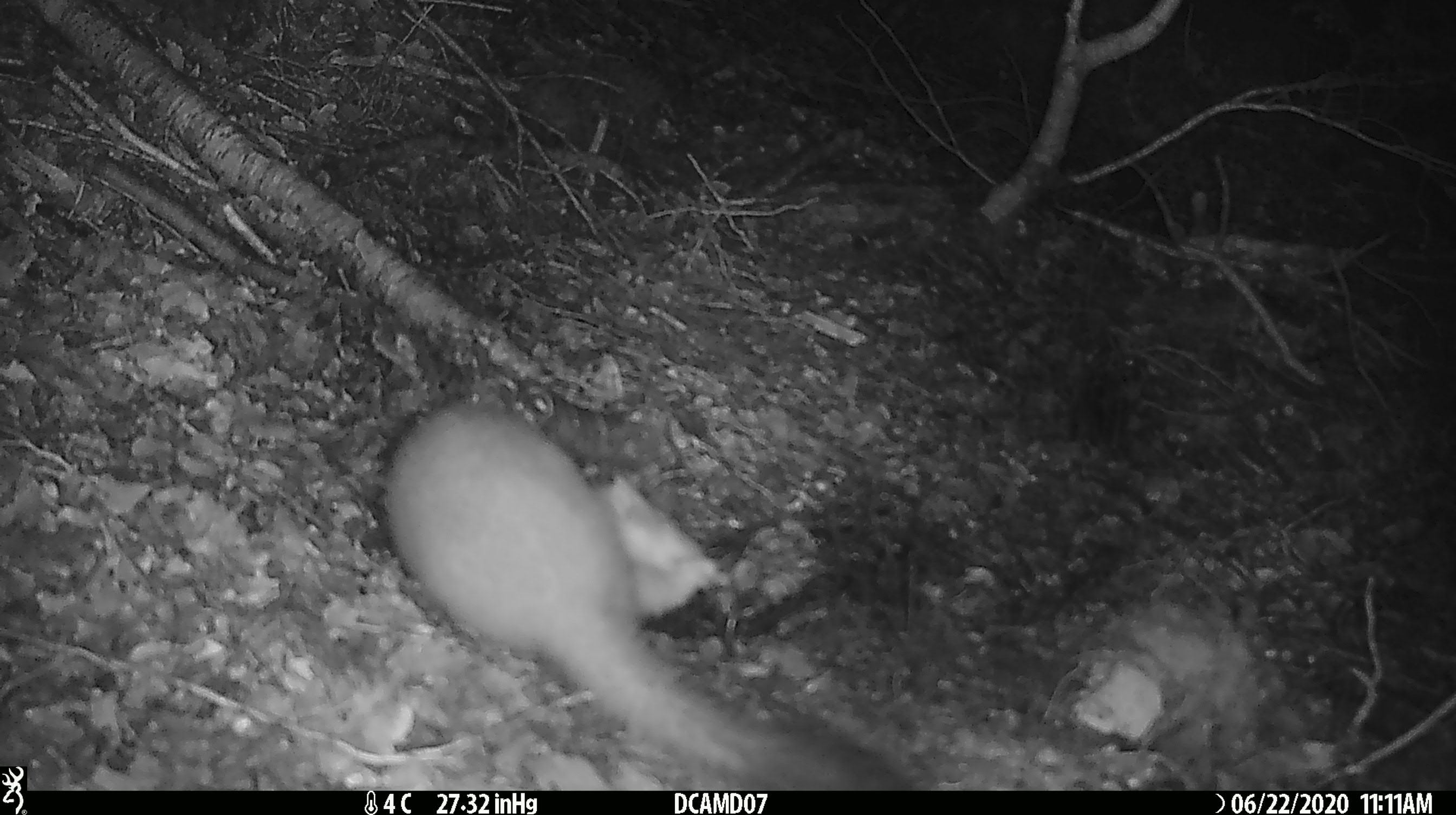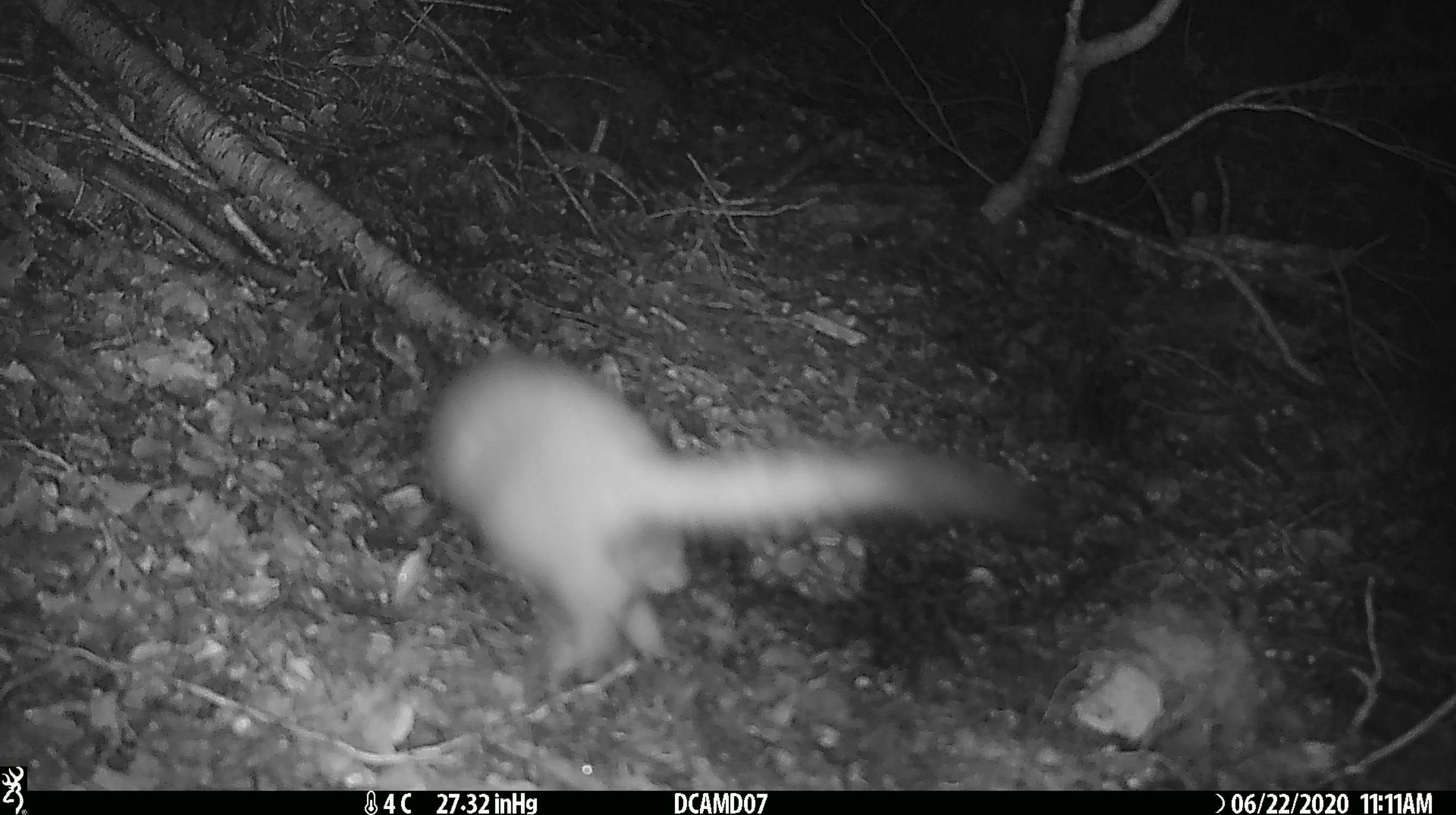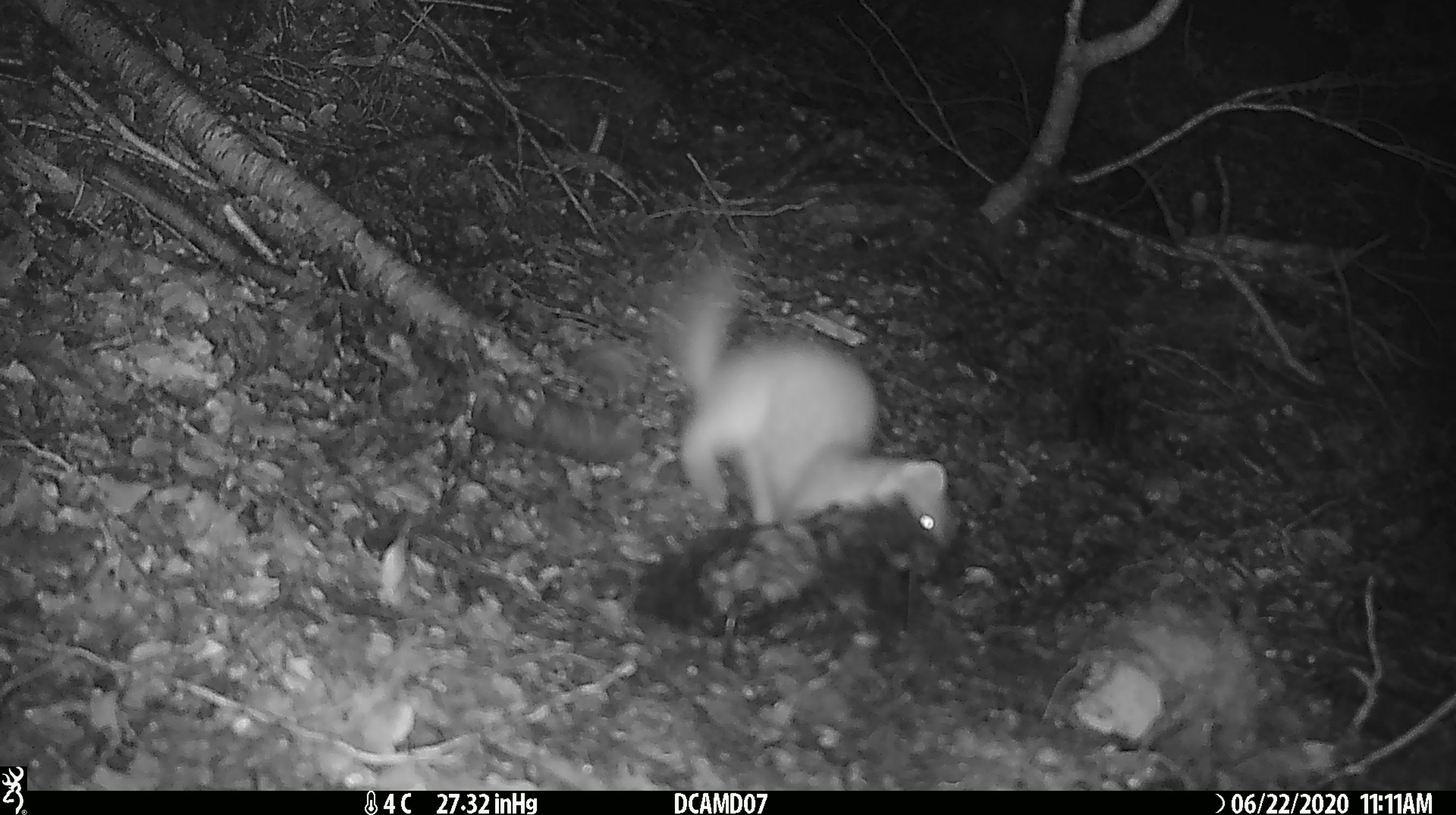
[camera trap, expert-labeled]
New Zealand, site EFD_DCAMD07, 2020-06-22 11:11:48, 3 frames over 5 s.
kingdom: Animalia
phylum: Chordata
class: Mammalia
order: Carnivora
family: Mustelidae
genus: Mustela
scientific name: Mustela erminea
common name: stoat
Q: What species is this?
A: Stoat (Mustela erminea).